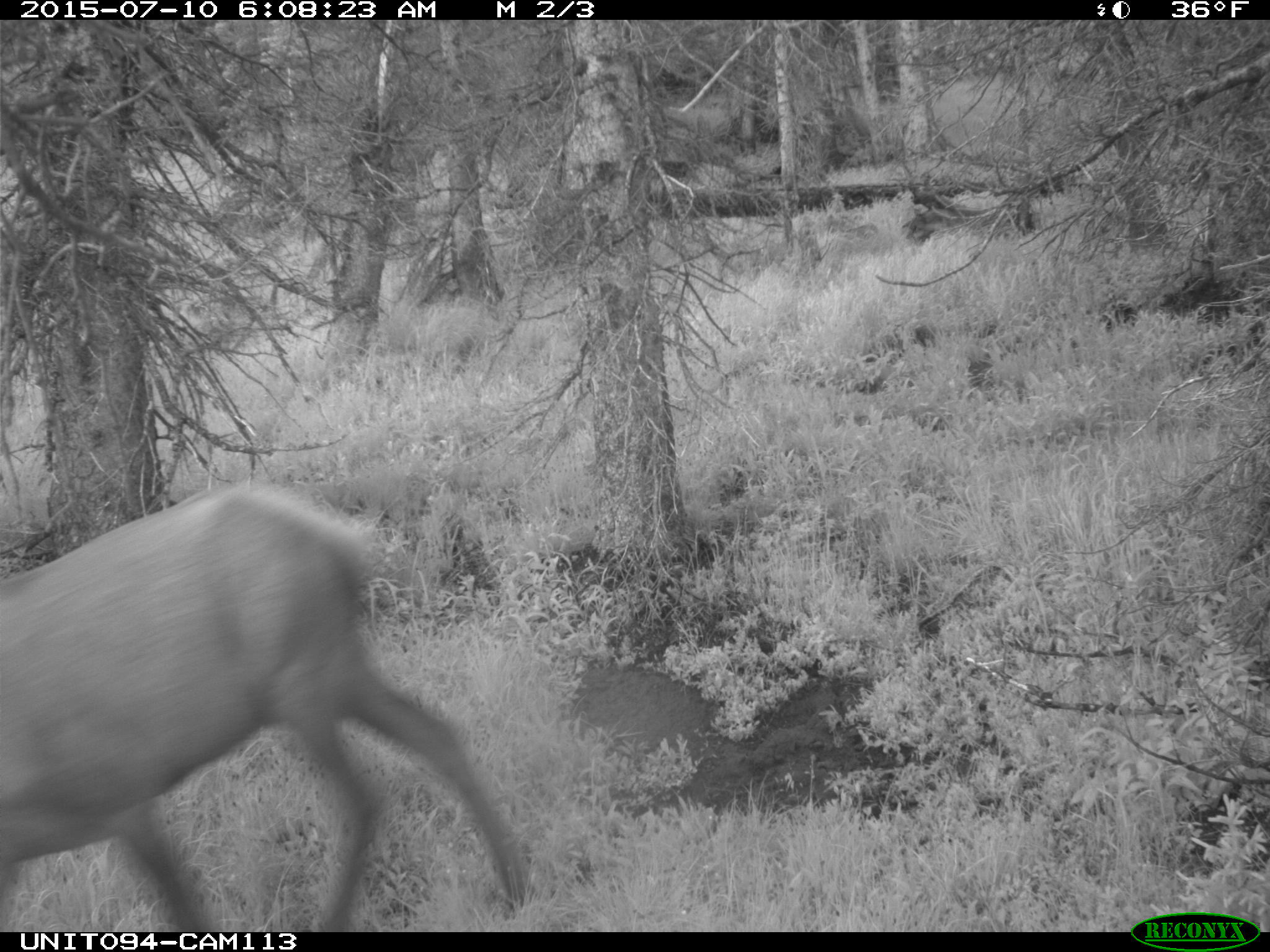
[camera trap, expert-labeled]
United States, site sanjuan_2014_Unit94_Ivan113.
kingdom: Animalia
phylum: Chordata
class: Mammalia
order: Artiodactyla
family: Cervidae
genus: Cervus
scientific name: Cervus elaphus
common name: red deer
Cervus elaphus (red deer).